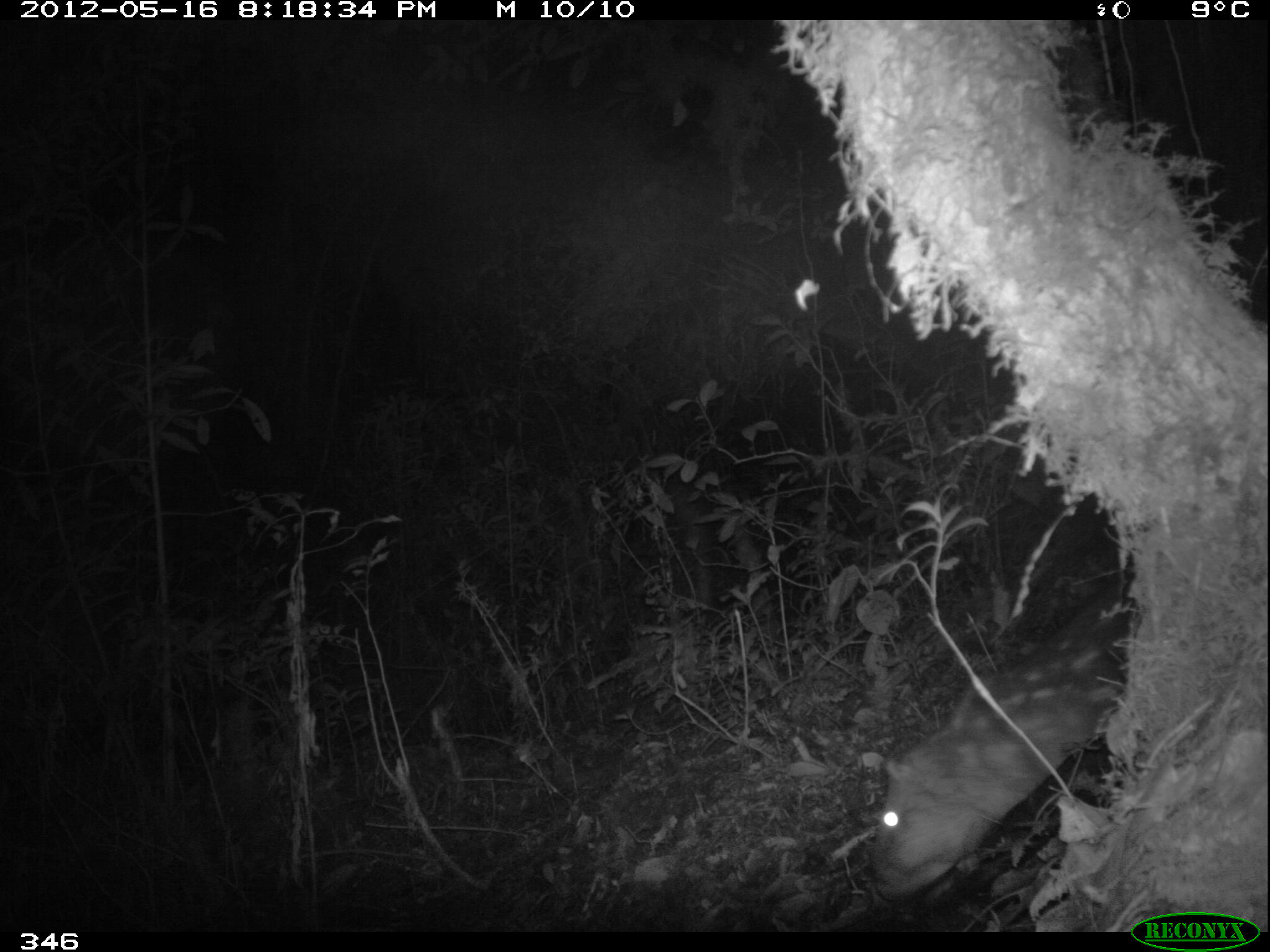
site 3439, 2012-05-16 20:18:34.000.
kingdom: Animalia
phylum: Chordata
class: Mammalia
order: Rodentia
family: Cuniculidae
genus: Cuniculus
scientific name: Cuniculus taczanowskii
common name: mountain paca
Cuniculus taczanowskii (mountain paca).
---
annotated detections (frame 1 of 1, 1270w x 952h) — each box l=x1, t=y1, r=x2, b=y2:
cuniculus taczanowskii: l=868, t=573, r=1132, b=902